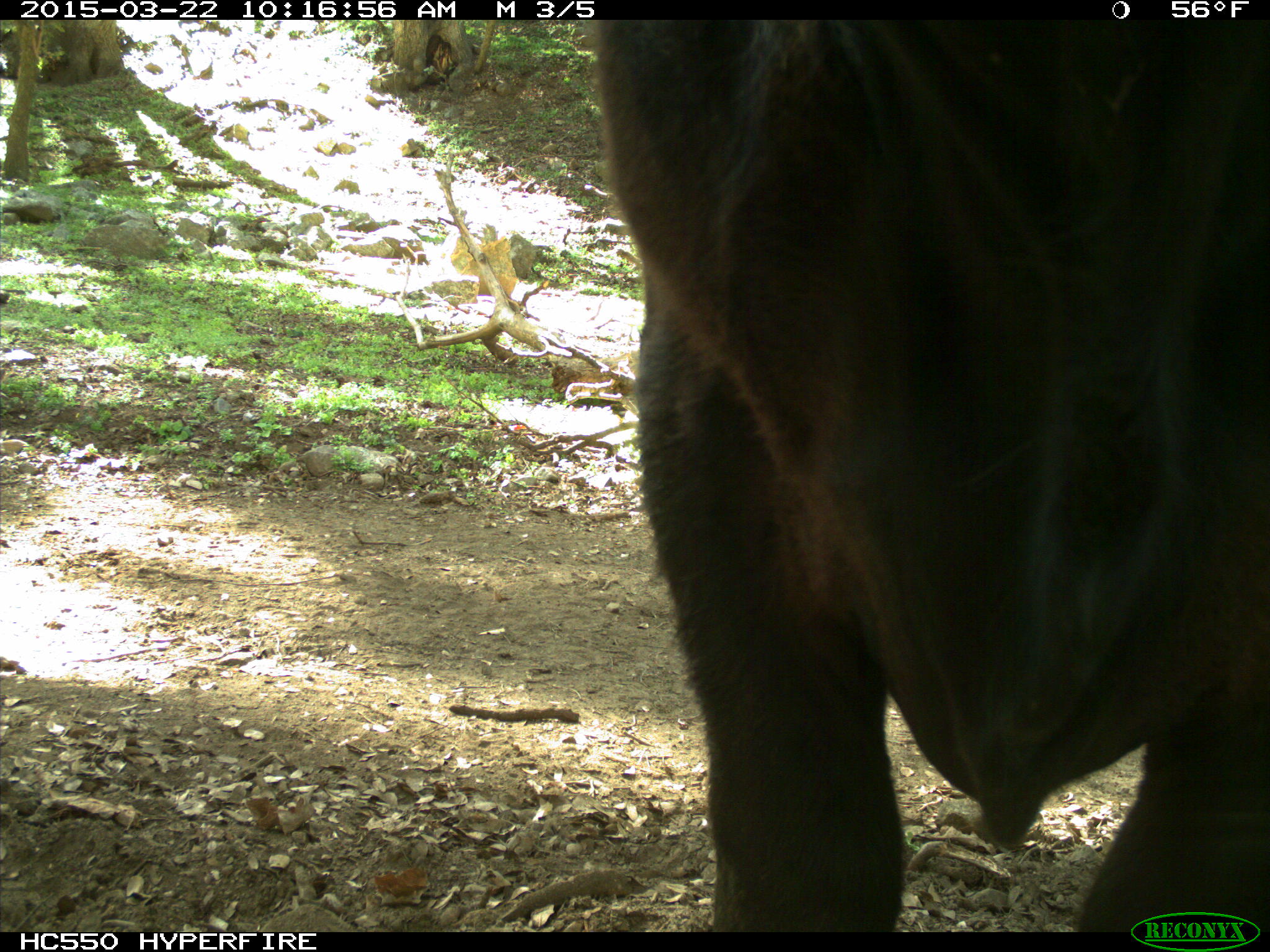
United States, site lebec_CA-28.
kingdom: Animalia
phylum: Chordata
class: Mammalia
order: Artiodactyla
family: Bovidae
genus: Bos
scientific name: Bos taurus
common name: domestic cow